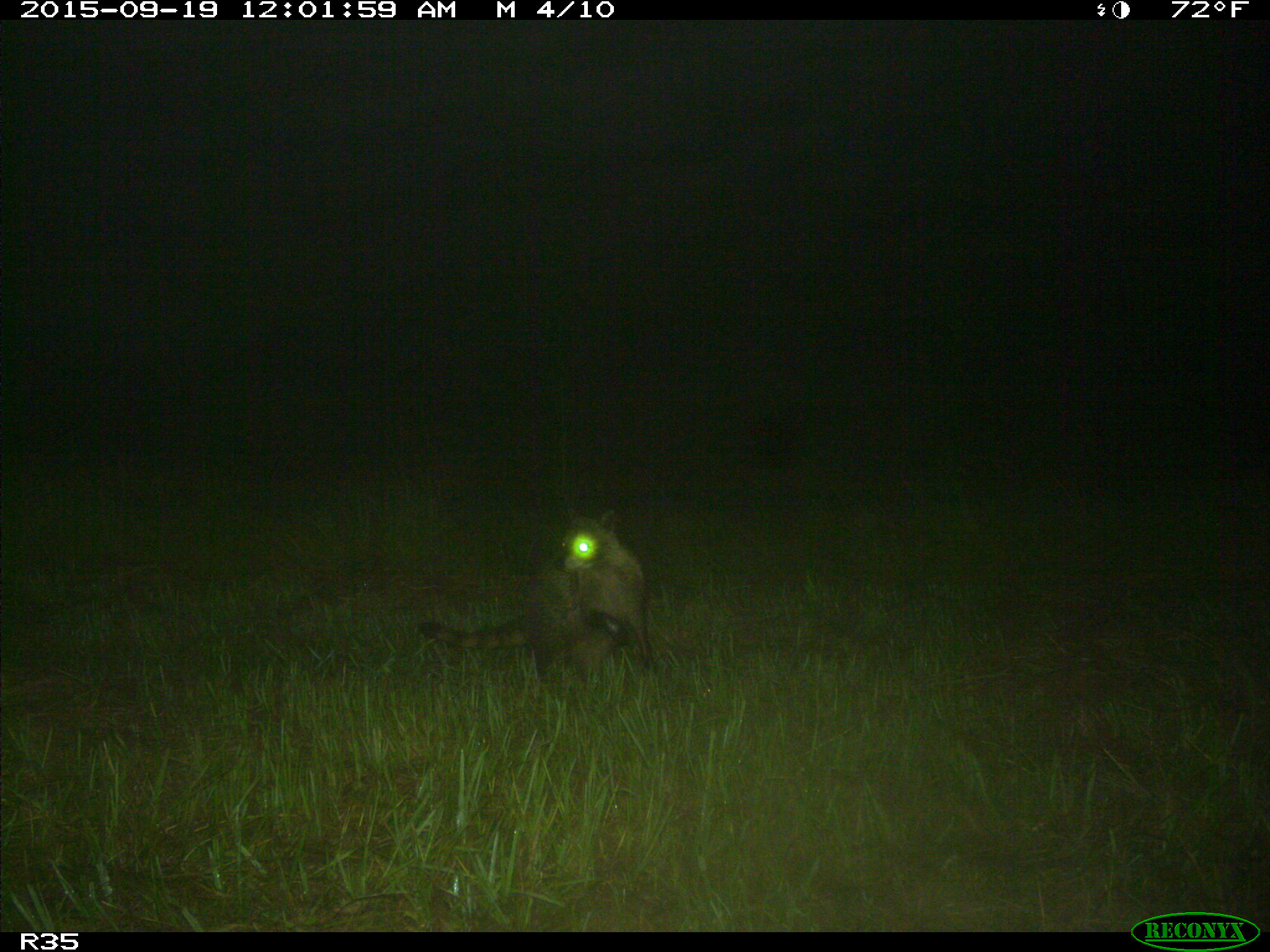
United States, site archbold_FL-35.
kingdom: Animalia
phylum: Chordata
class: Mammalia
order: Carnivora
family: Procyonidae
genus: Procyon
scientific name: Procyon lotor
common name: common raccoon